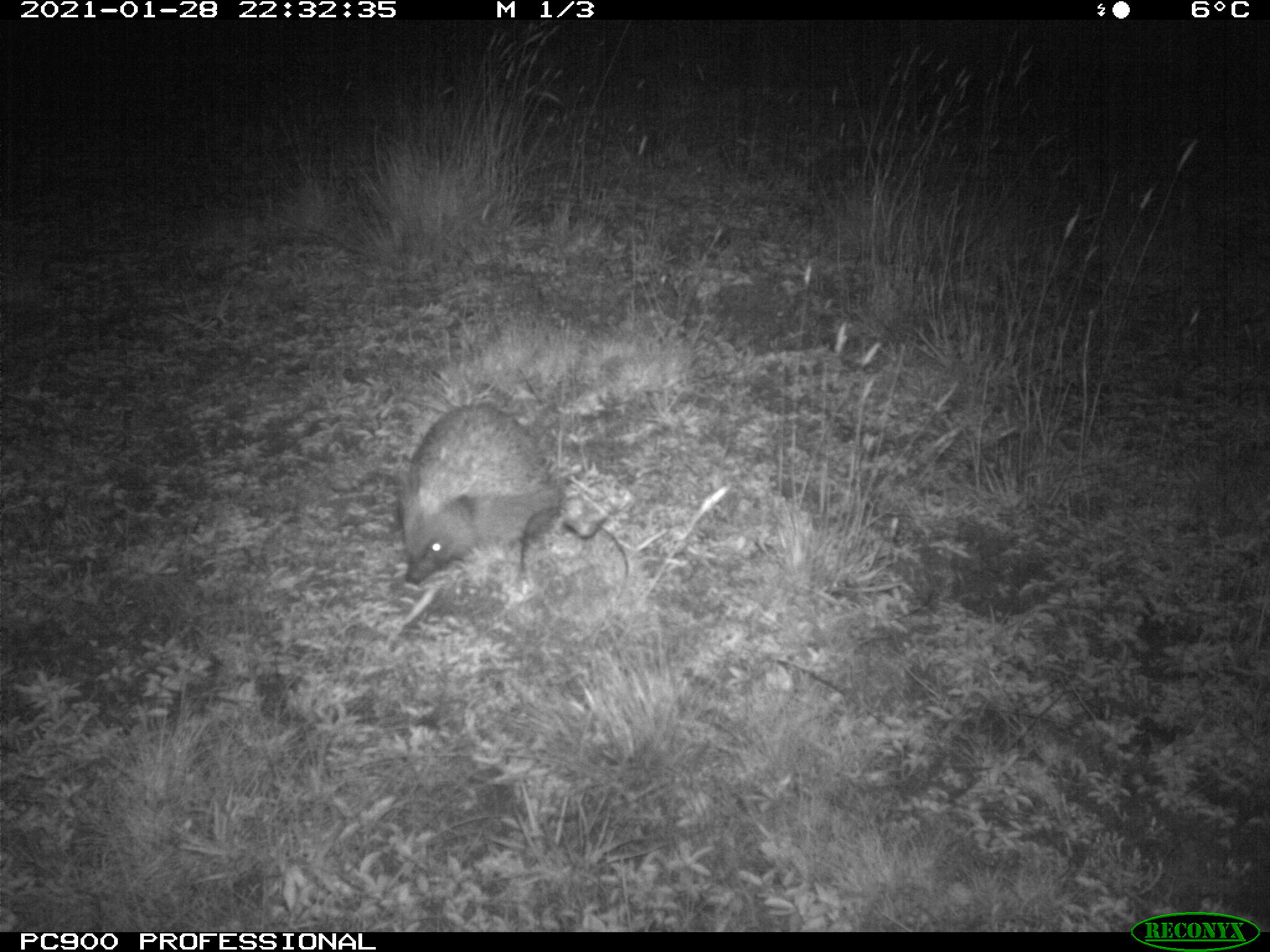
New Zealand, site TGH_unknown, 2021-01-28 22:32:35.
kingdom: Animalia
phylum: Chordata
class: Mammalia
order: Eulipotyphla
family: Erinaceidae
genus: Erinaceus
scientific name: Erinaceus europaeus europaeus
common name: european hedgehog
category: hedgehog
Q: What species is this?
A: Hedgehog (european hedgehog) (Erinaceus europaeus europaeus).